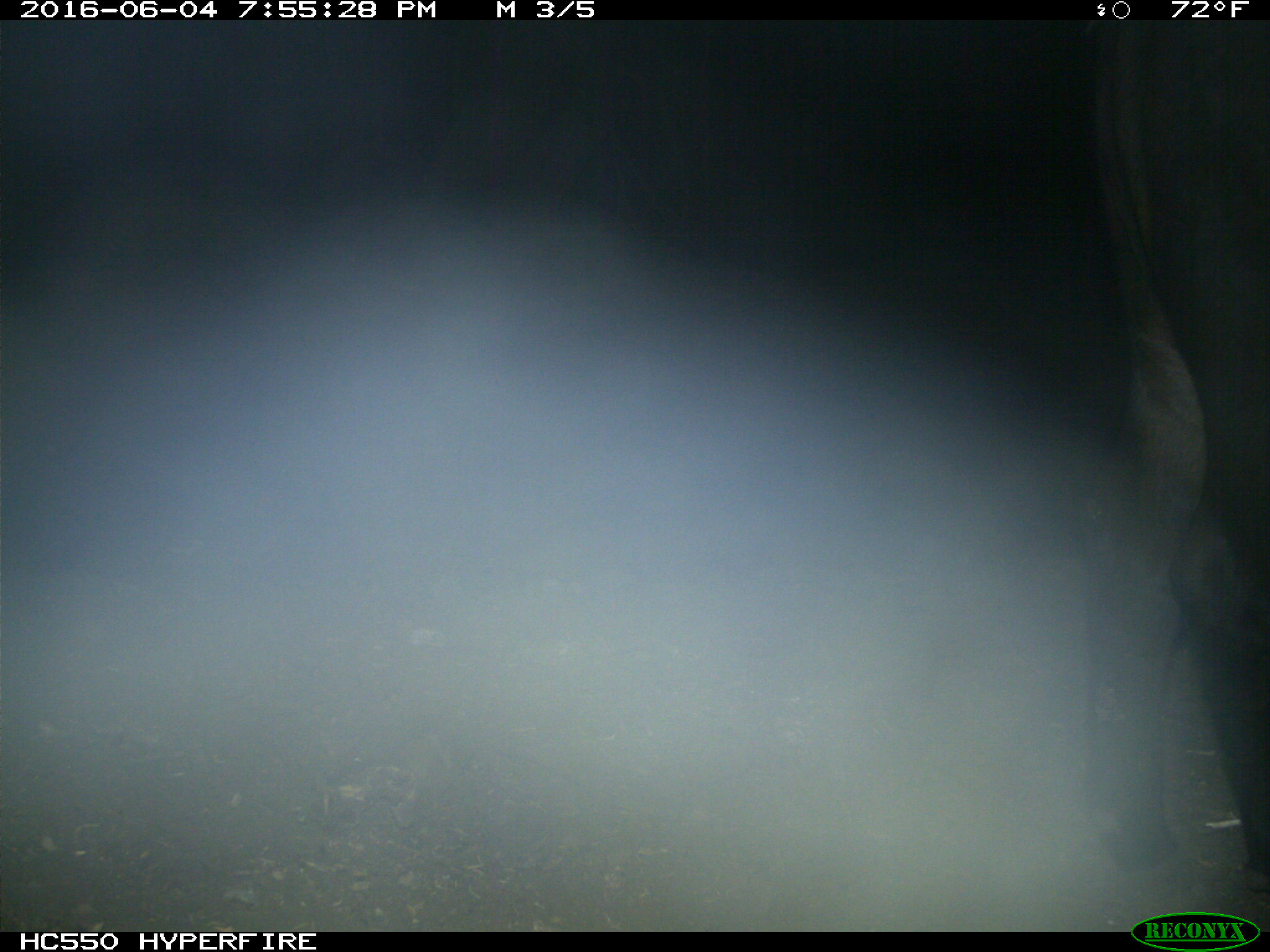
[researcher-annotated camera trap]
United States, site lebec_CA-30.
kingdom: Animalia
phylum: Chordata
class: Mammalia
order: Artiodactyla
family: Bovidae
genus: Bos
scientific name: Bos taurus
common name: domestic cow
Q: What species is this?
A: Bos taurus (domestic cow).